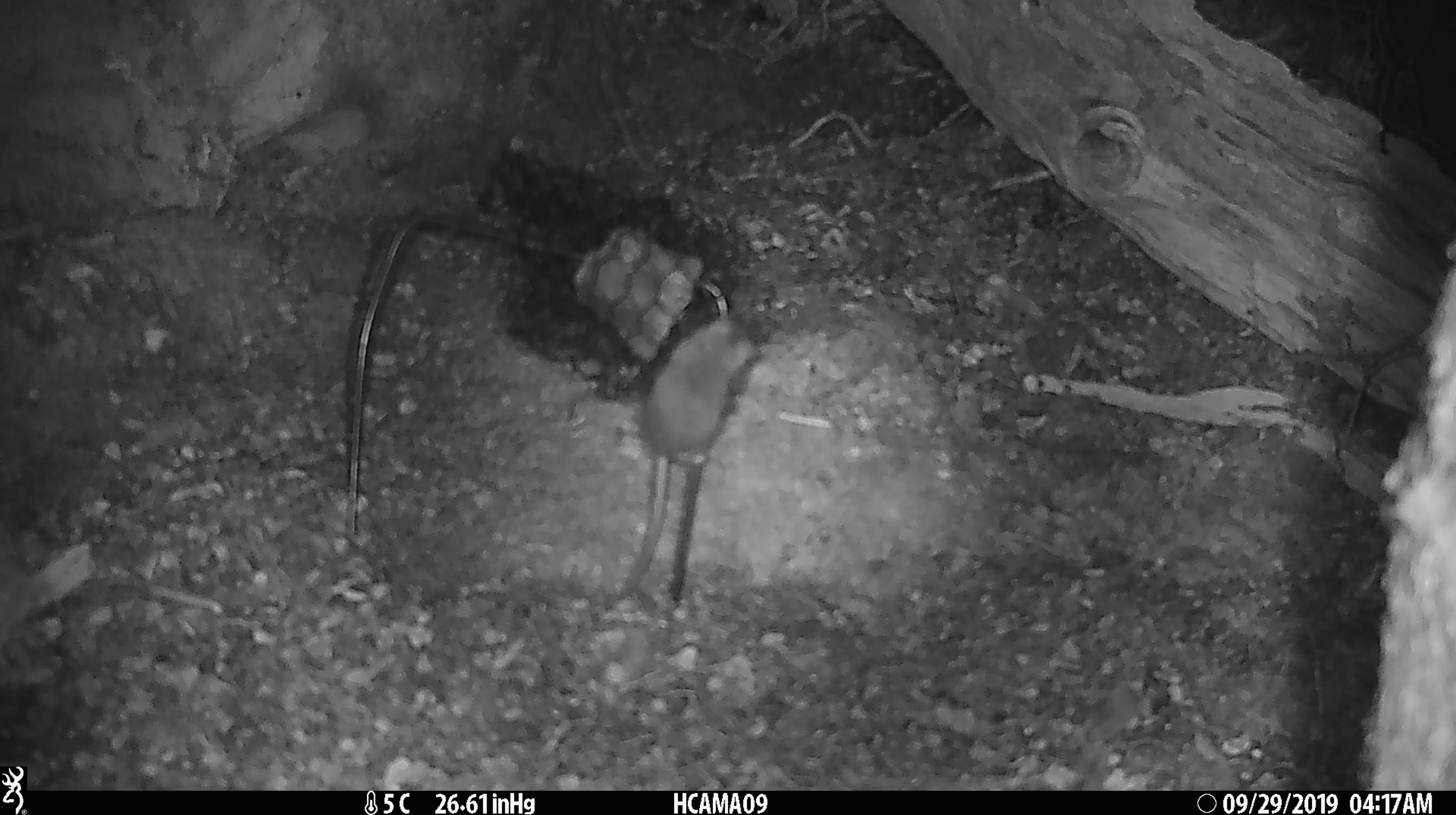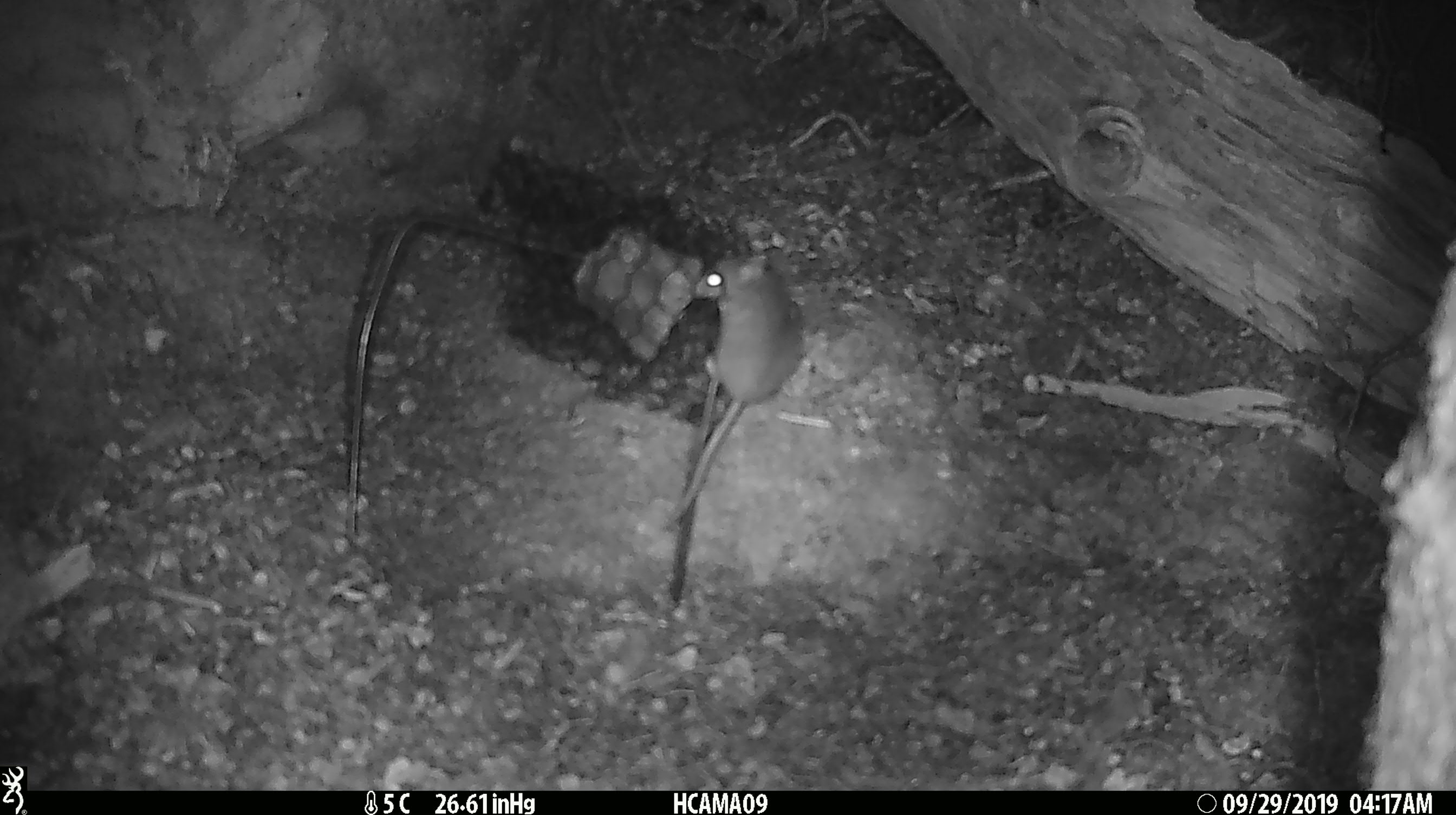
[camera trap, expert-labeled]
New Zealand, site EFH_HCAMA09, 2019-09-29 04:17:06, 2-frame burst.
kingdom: Animalia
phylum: Chordata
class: Mammalia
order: Rodentia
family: Muridae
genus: Mus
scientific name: Mus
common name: mouse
Mouse (Mus).